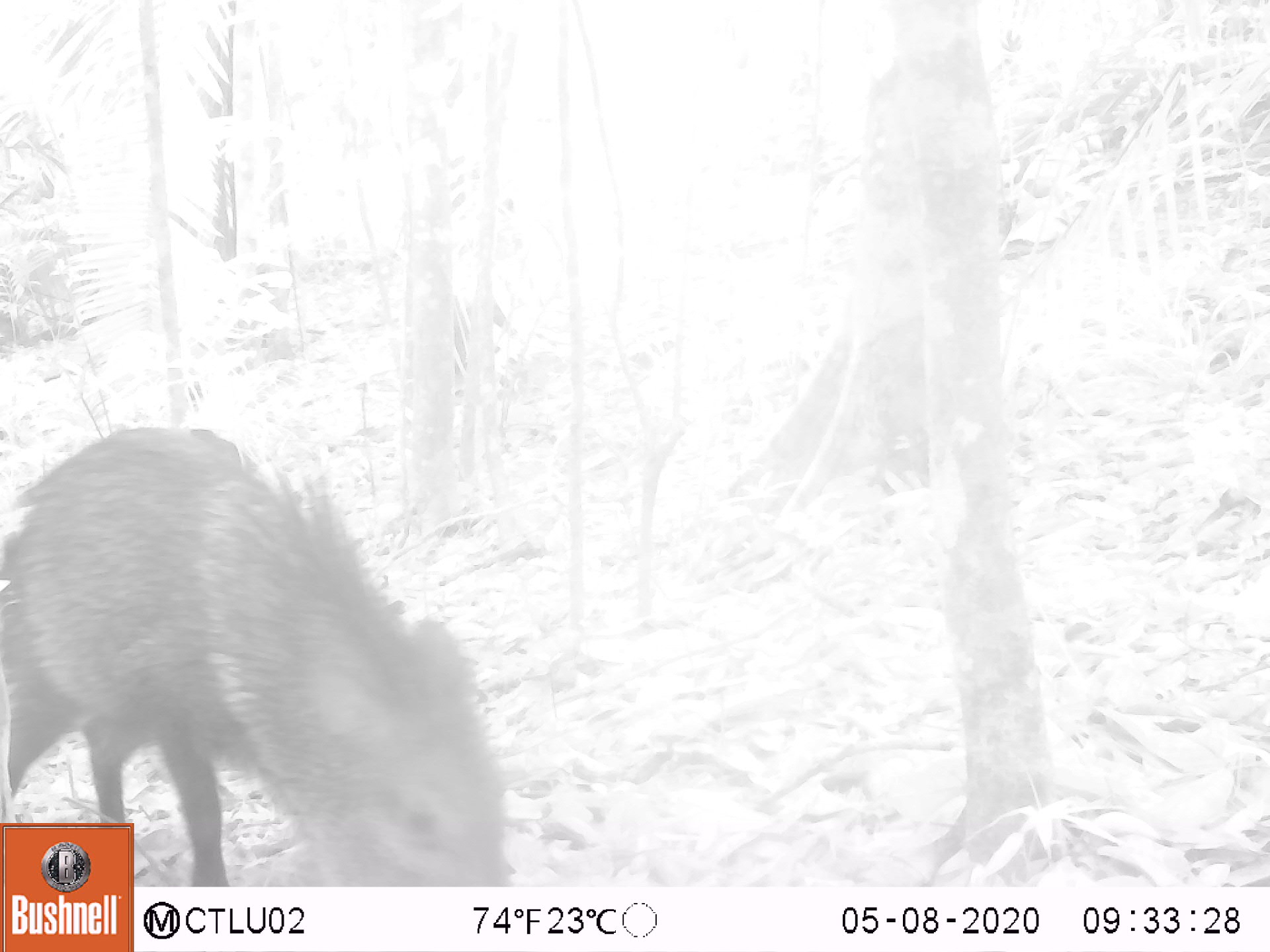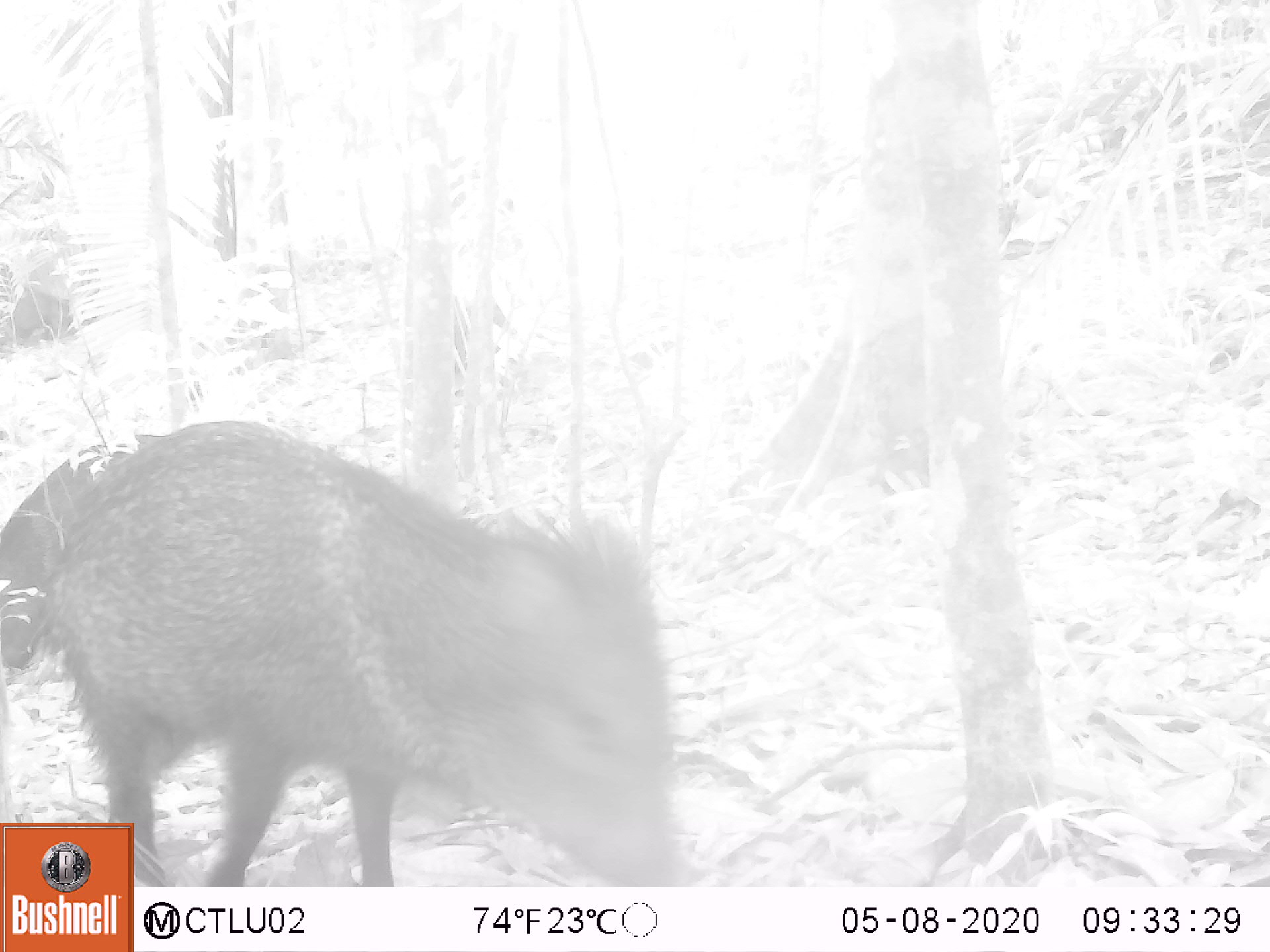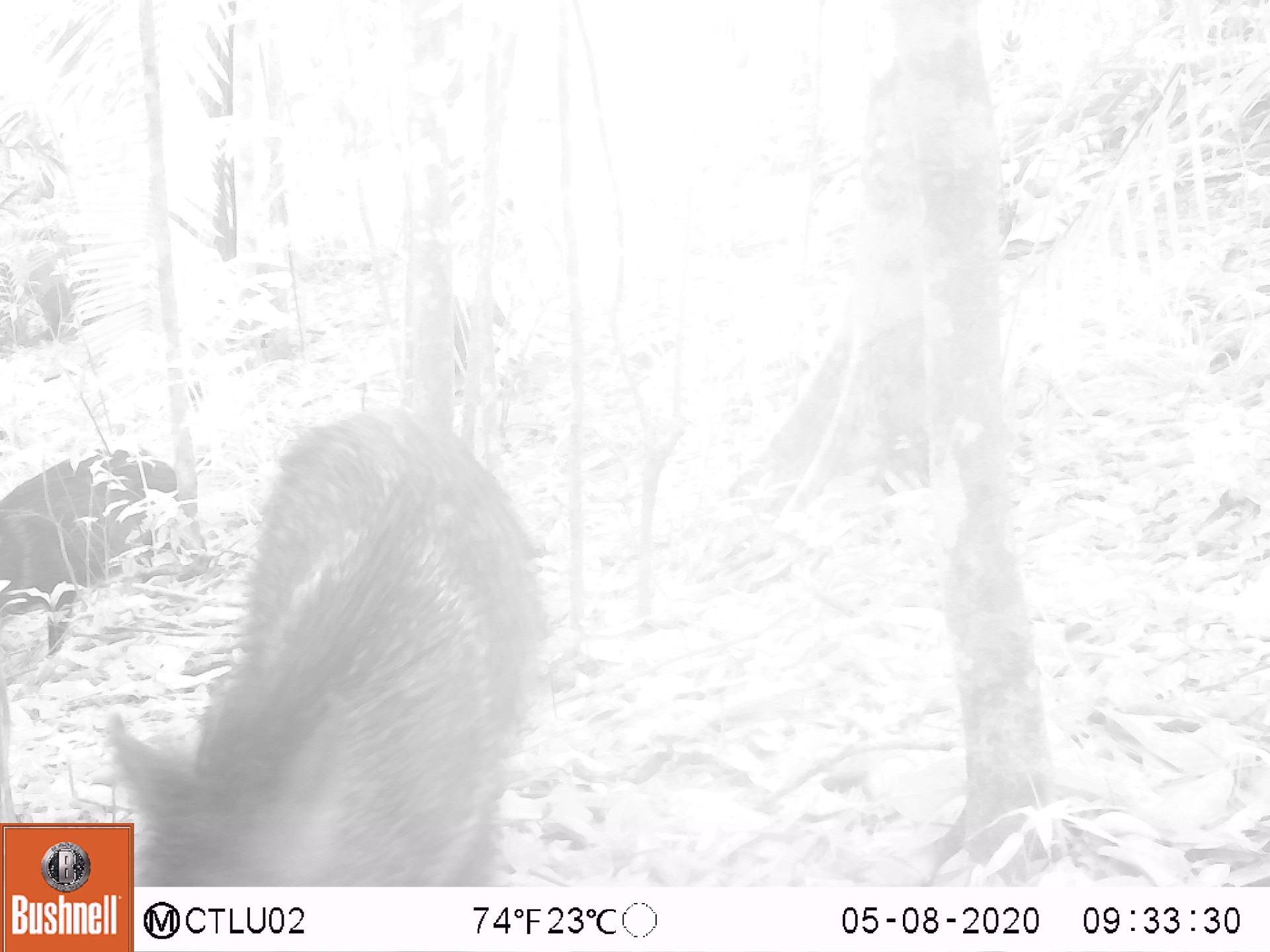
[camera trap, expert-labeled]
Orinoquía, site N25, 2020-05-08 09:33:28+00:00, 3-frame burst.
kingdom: Animalia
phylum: Chordata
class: Mammalia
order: Artiodactyla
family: Tayassuidae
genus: Pecari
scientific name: Pecari tajacu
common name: collared peccary